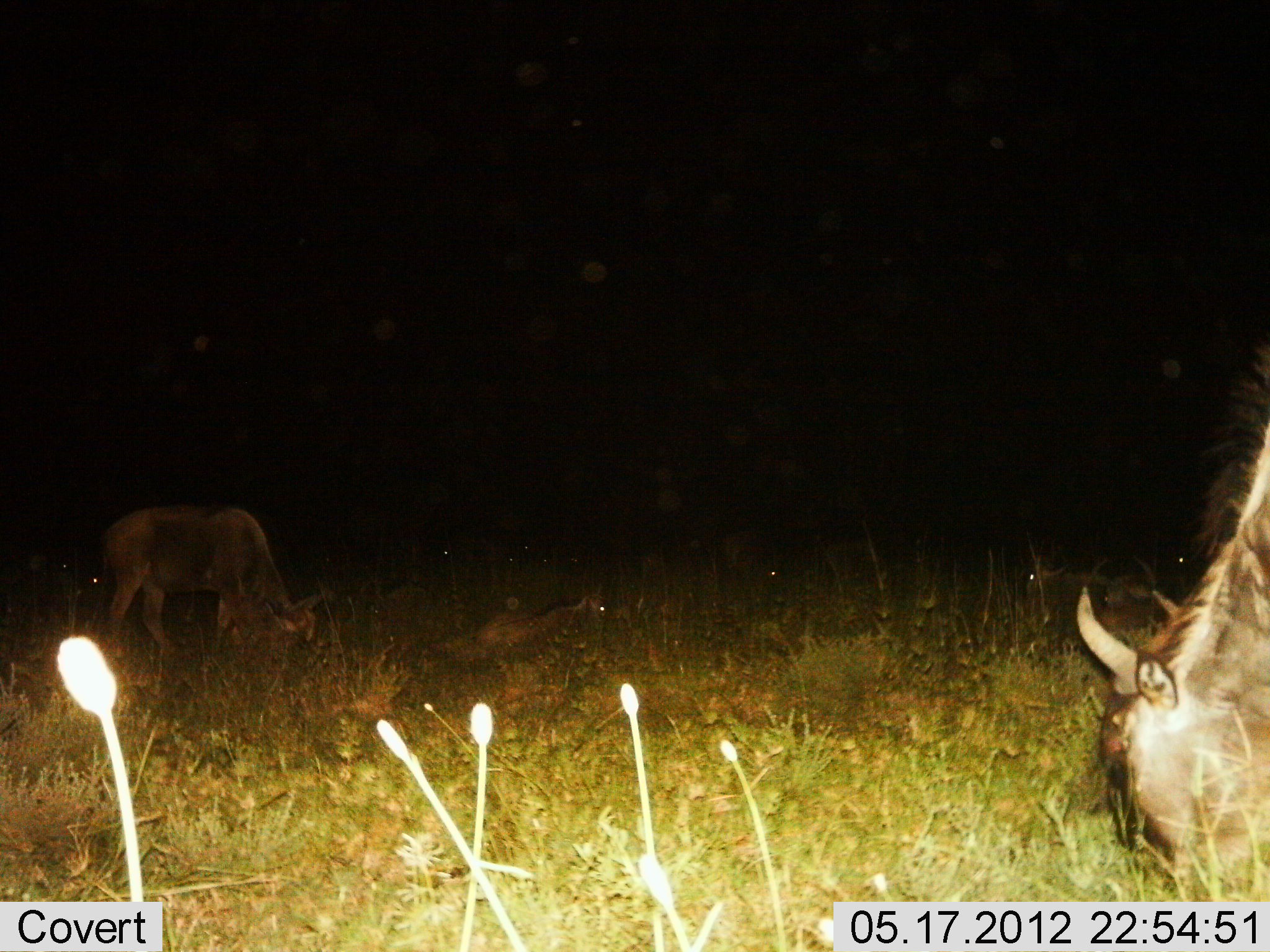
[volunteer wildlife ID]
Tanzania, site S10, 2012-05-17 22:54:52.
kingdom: Animalia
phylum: Chordata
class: Mammalia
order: Artiodactyla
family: Bovidae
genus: Connochaetes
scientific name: Connochaetes taurinus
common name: blue wildebeest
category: wildebeest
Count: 2.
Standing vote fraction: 20%.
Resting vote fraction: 30%.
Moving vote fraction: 0%.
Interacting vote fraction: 0%.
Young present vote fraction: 10%.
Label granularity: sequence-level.